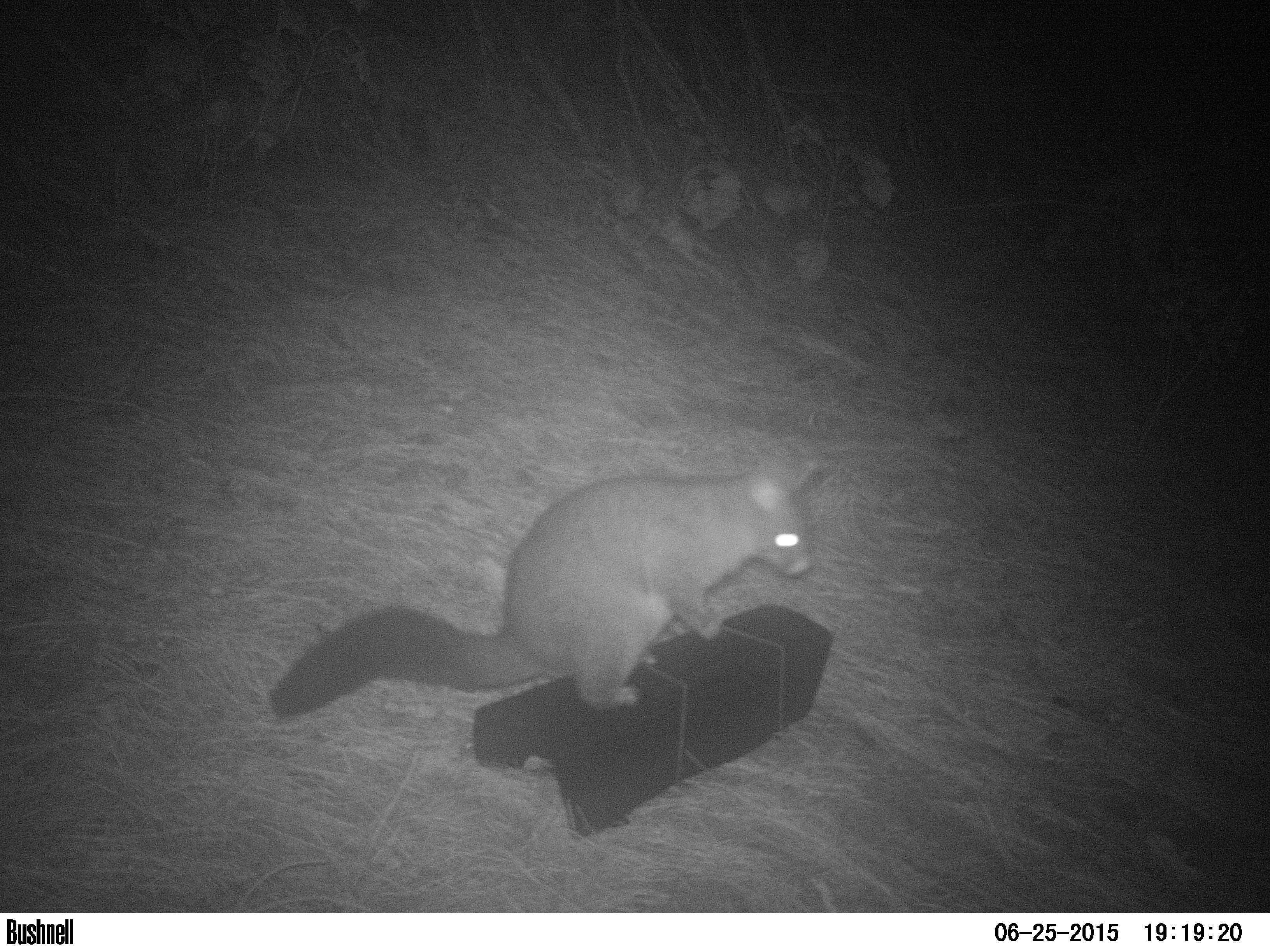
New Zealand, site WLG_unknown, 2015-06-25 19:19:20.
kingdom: Animalia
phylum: Chordata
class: Mammalia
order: Diprotodontia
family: Phalangeridae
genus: Trichosurus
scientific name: Trichosurus vulpecula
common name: common brushtail possum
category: possum